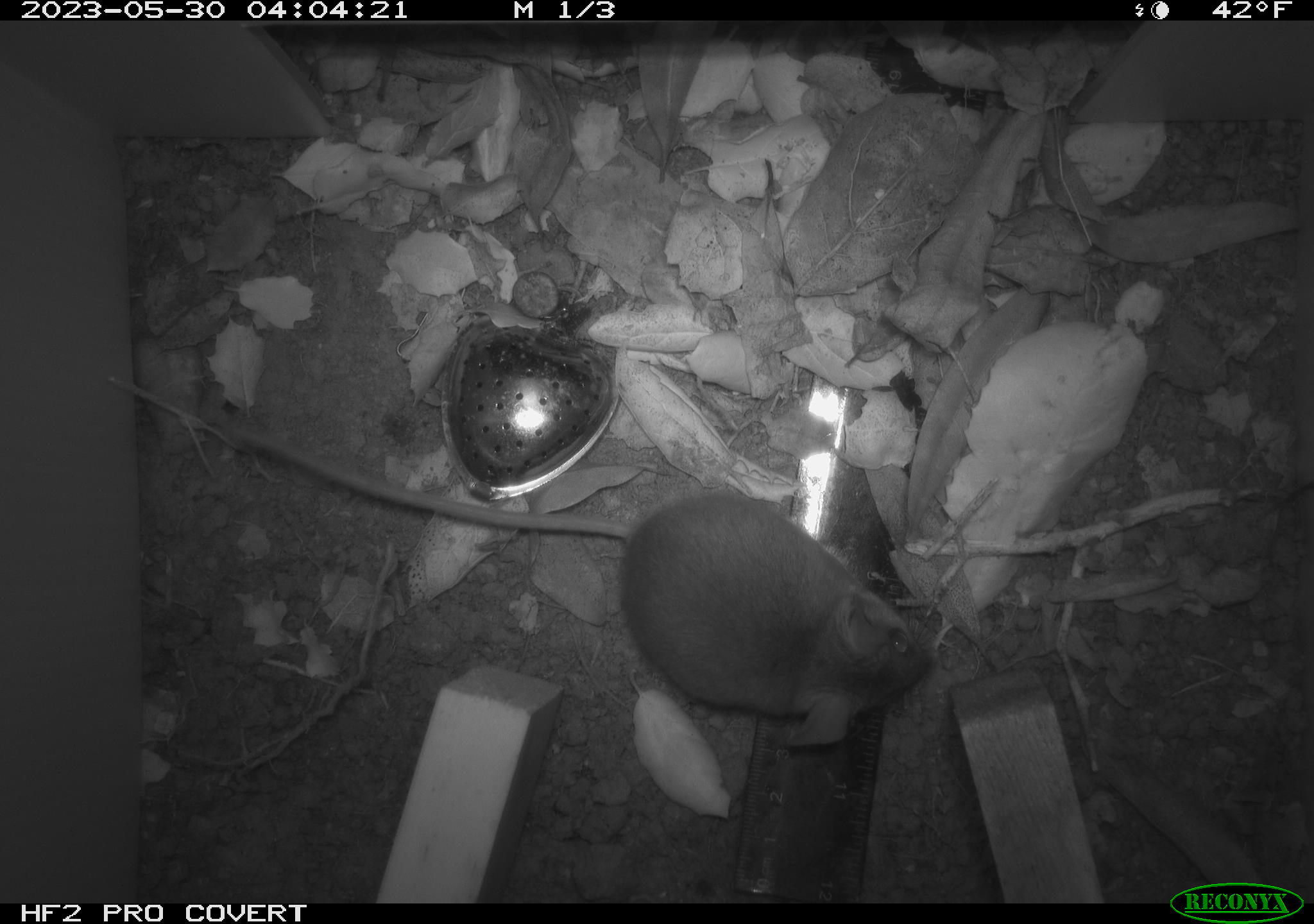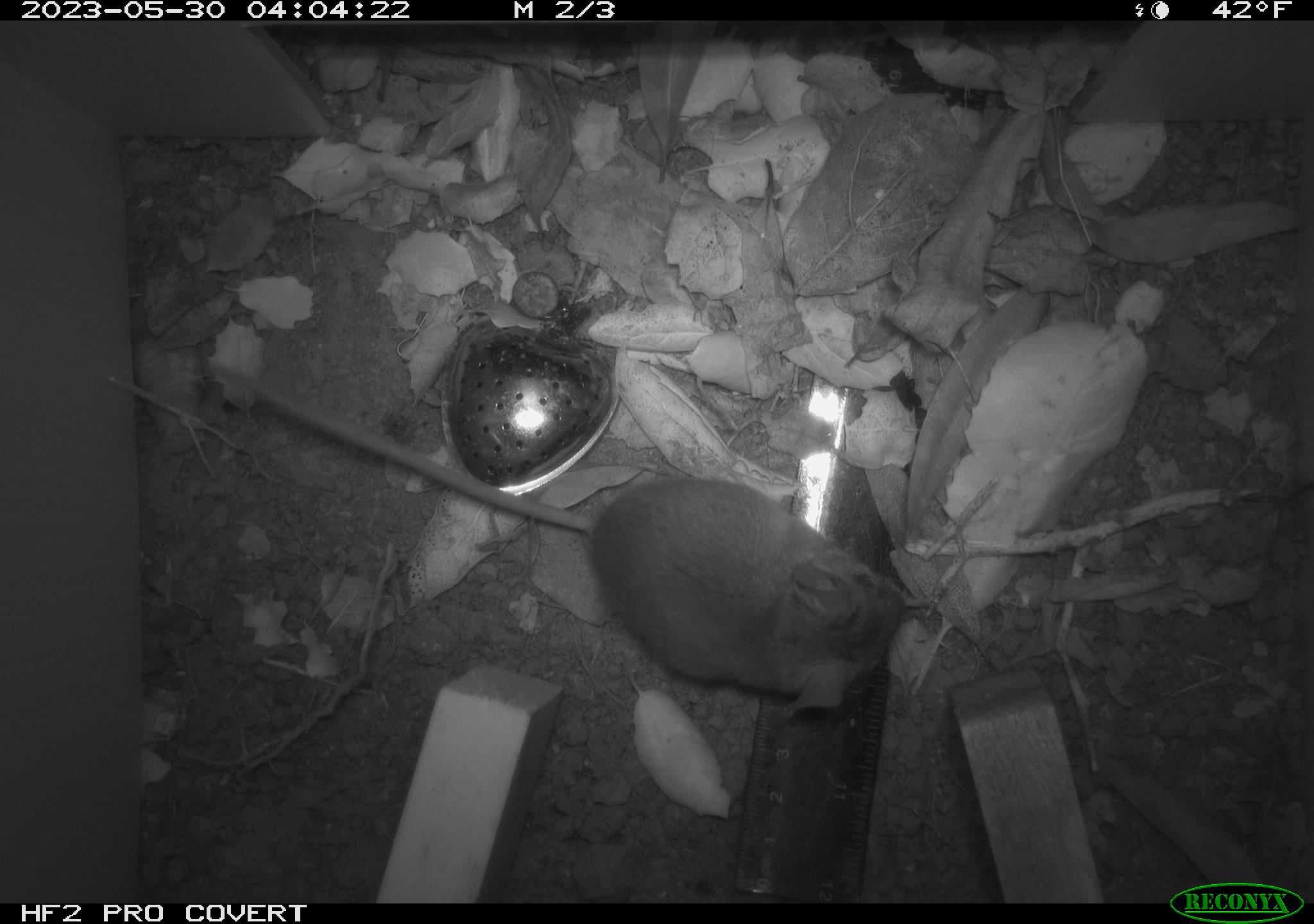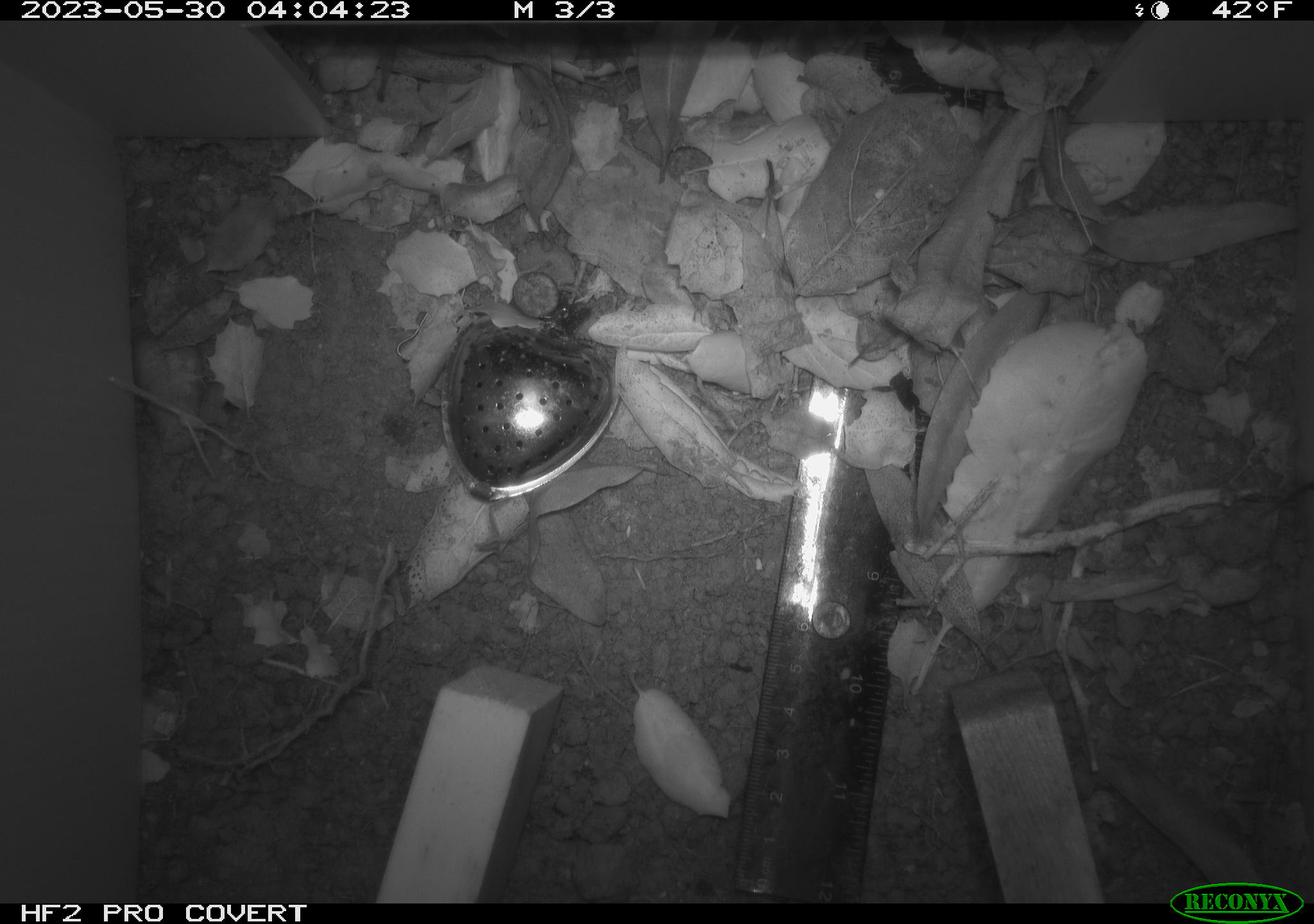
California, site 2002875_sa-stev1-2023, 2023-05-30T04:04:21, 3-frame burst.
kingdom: Animalia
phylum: Chordata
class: Mammalia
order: Rodentia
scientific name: Rodentia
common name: mouse species